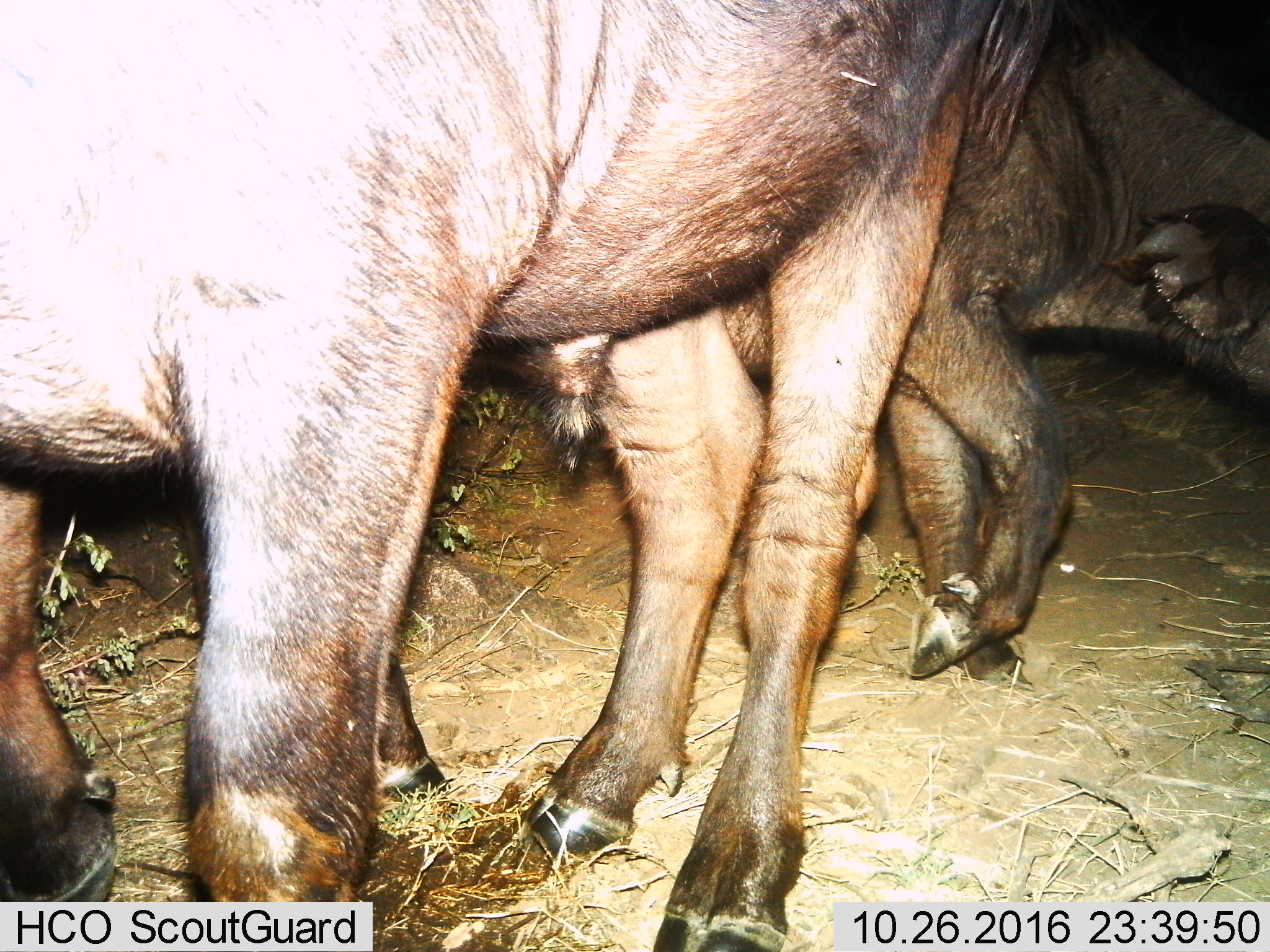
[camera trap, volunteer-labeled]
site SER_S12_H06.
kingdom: Animalia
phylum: Chordata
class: Mammalia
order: Artiodactyla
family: Bovidae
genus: Syncerus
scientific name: Syncerus caffer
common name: african buffalo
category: buffalo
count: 3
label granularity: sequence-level